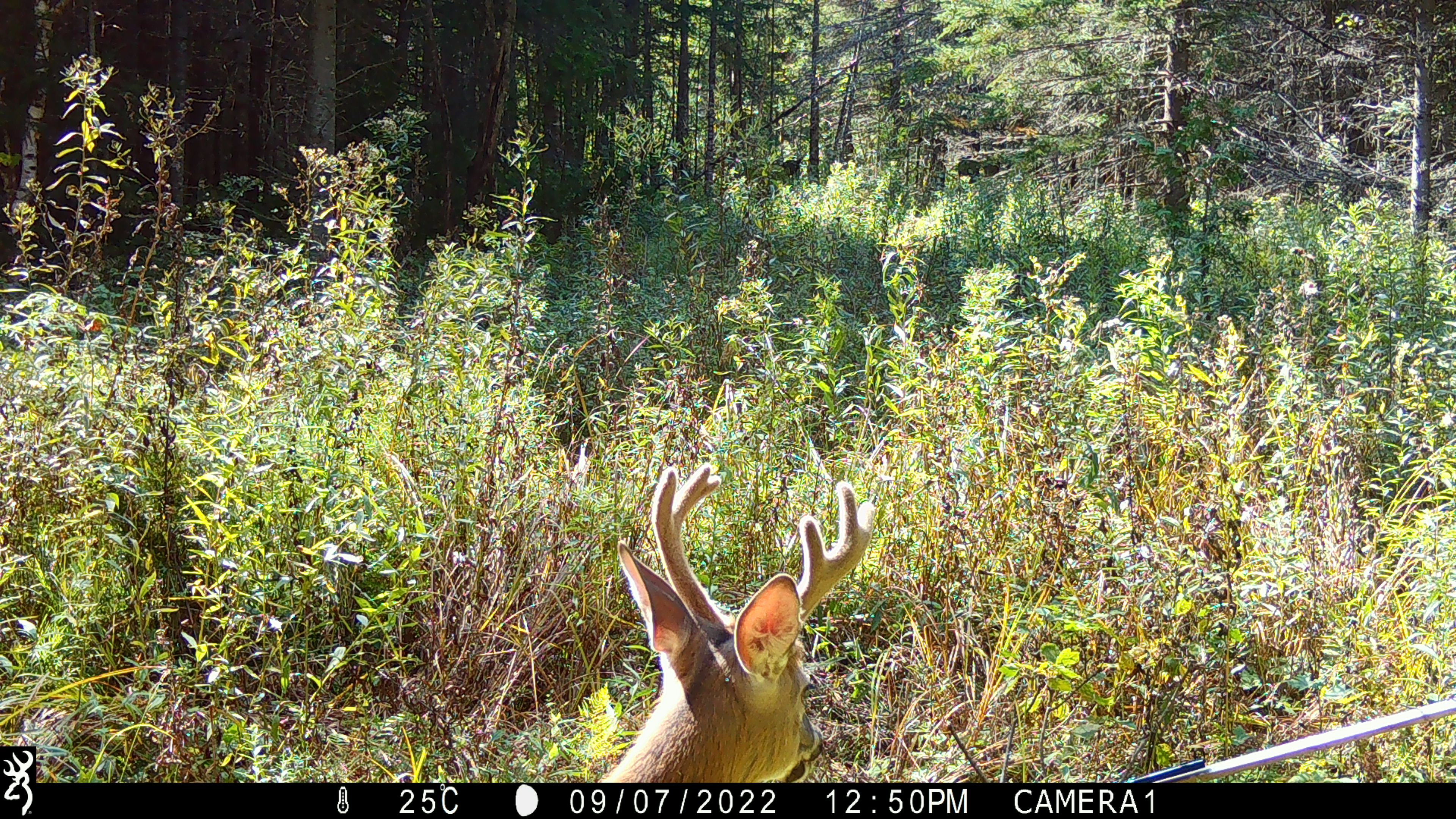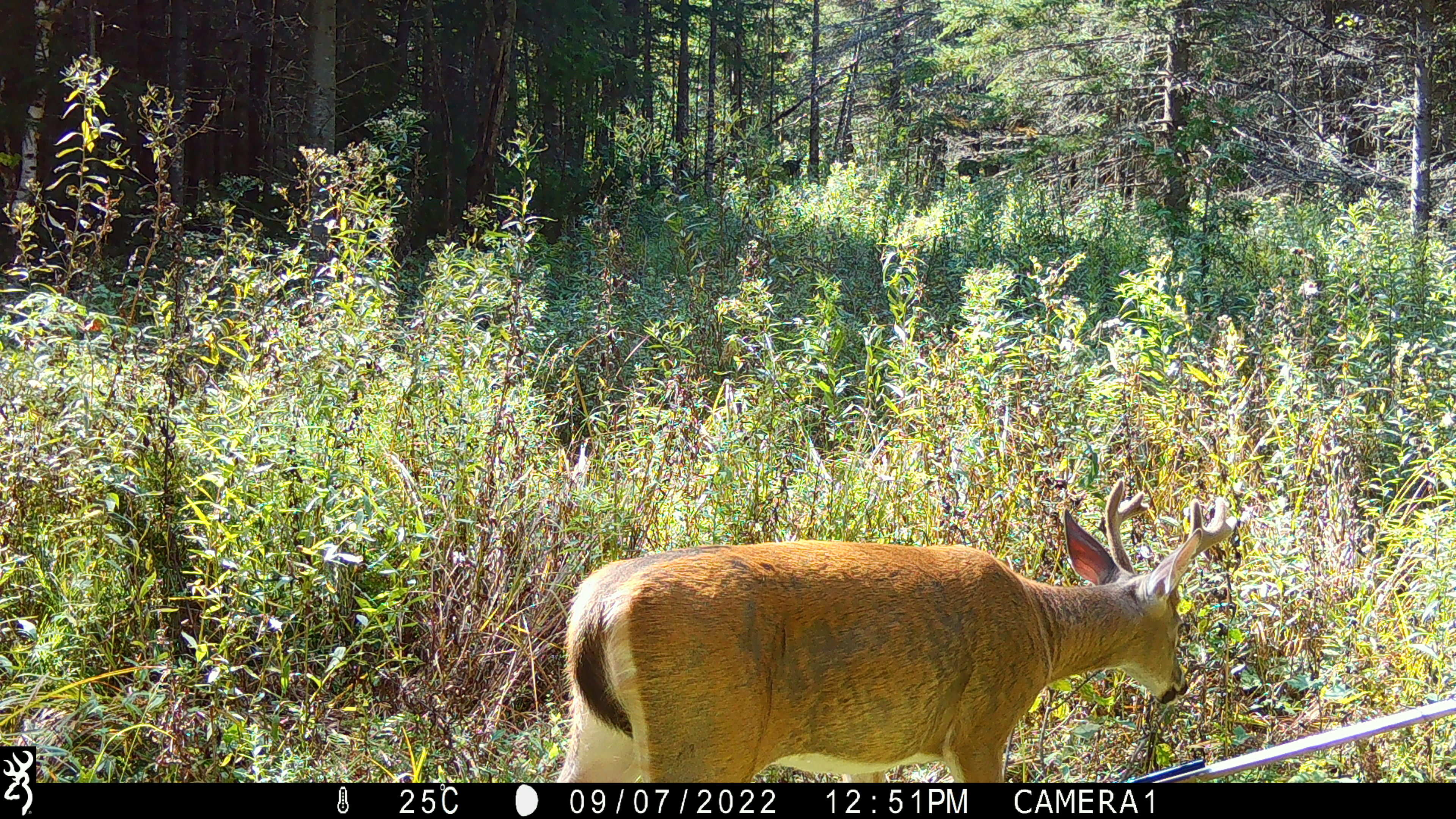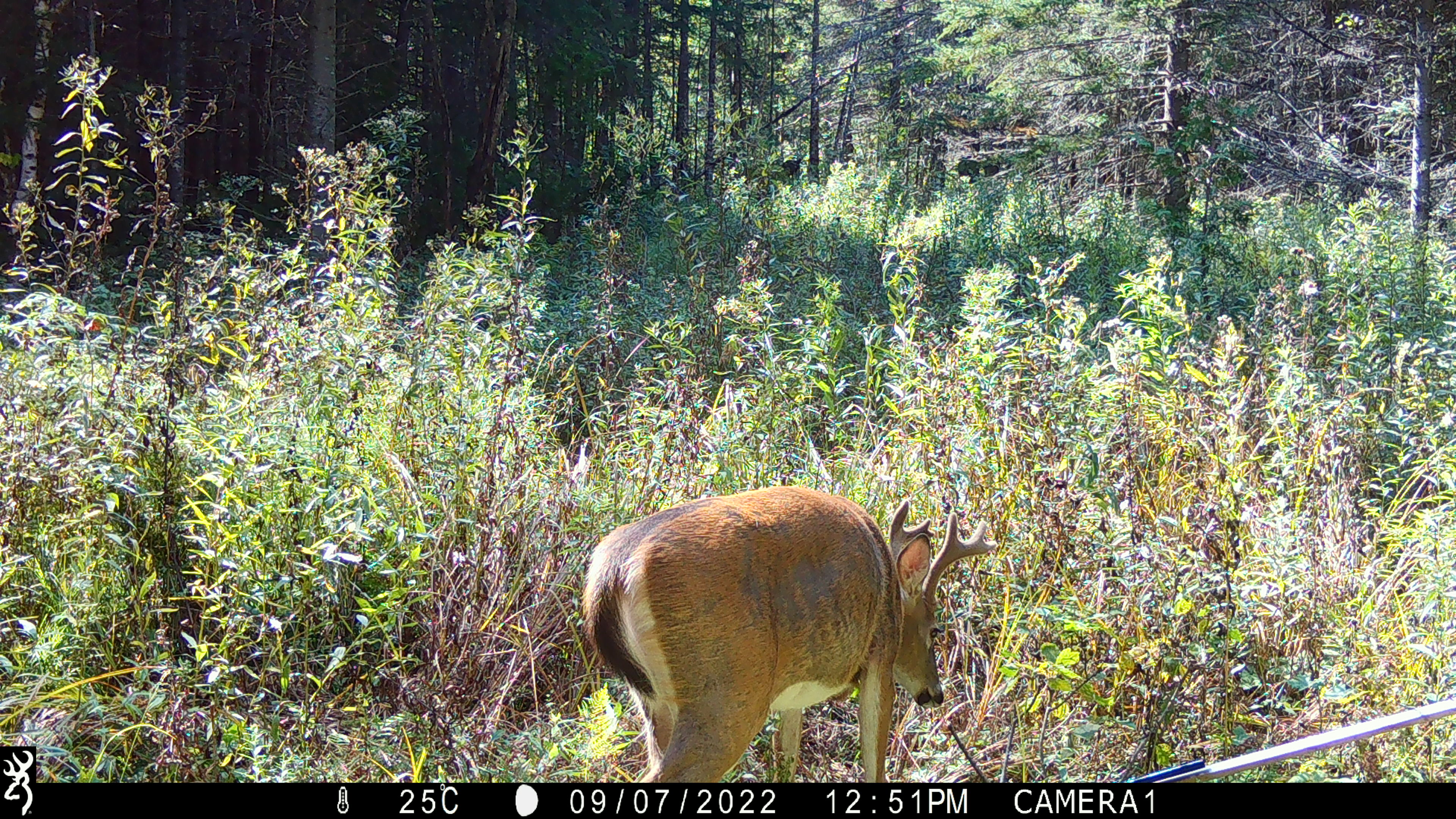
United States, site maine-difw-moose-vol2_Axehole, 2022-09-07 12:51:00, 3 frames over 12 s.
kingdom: Animalia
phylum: Chordata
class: Mammalia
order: Artiodactyla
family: Cervidae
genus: Odocoileus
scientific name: Odocoileus virginianus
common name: white-tailed deer